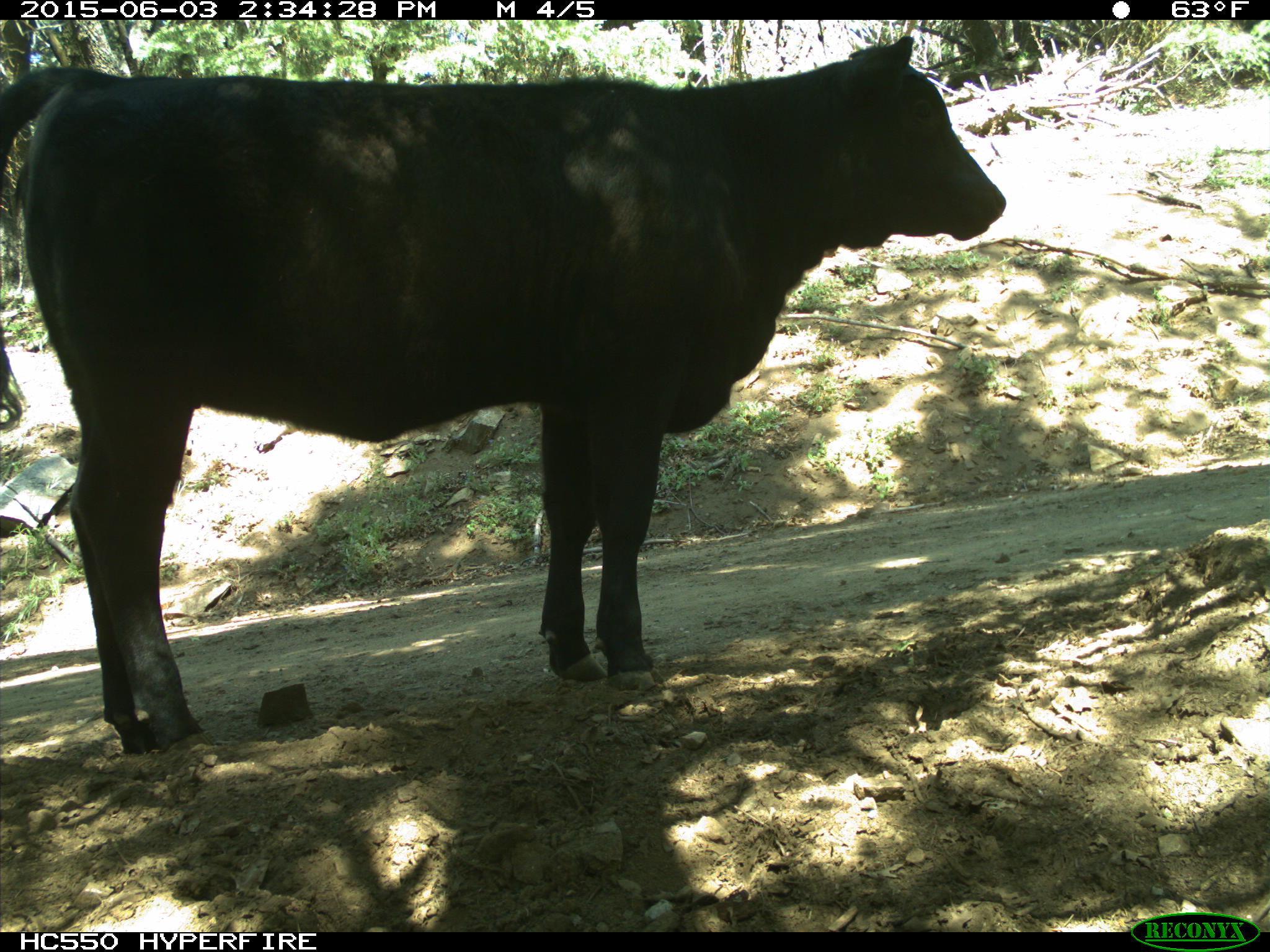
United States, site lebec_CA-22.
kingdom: Animalia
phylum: Chordata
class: Mammalia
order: Artiodactyla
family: Bovidae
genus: Bos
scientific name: Bos taurus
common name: domestic cow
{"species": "Bos taurus (domestic cow)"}